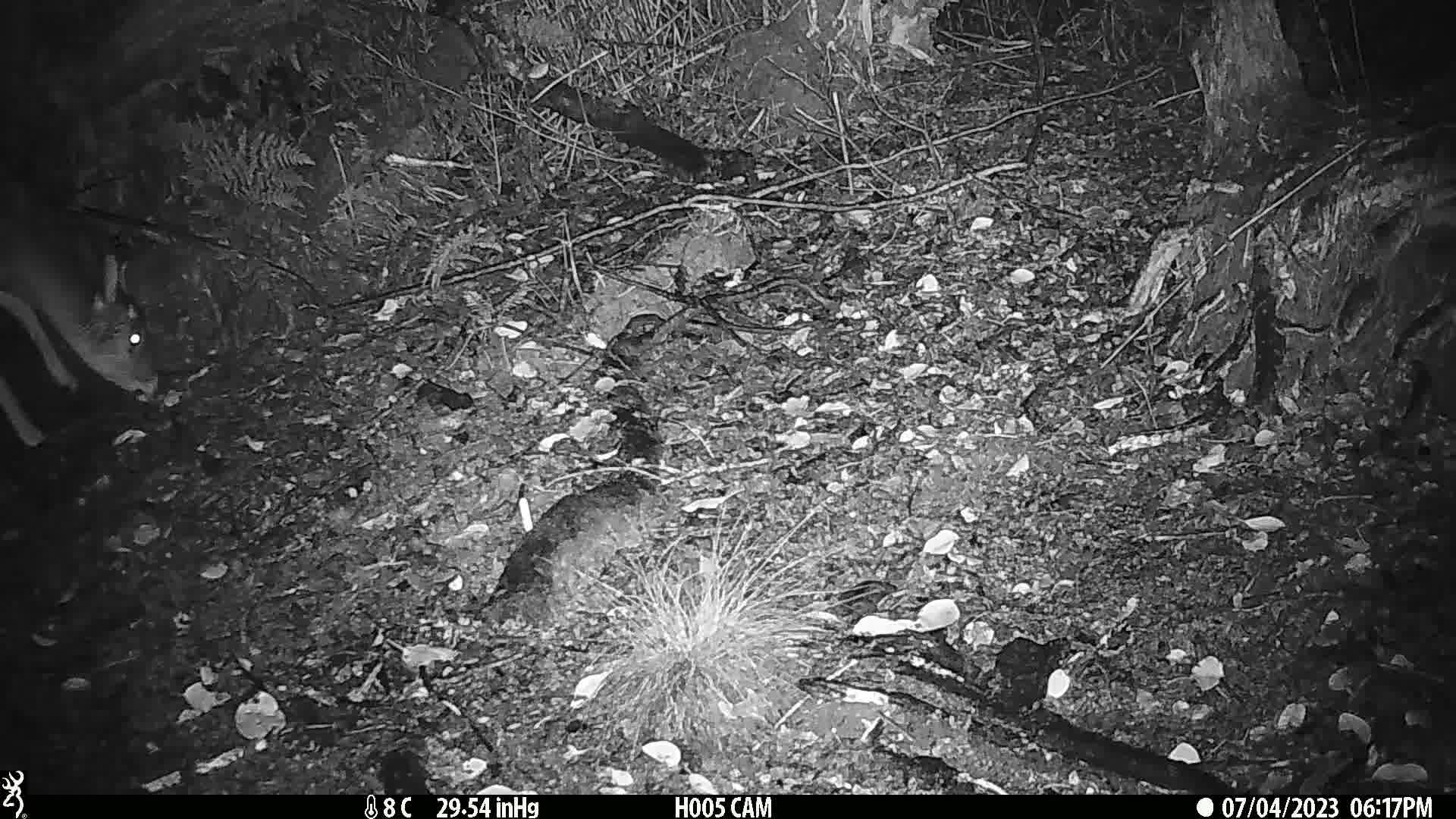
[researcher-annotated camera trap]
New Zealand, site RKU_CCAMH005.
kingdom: Animalia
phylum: Chordata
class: Mammalia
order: Artiodactyla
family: Cervidae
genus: Odocoileus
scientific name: Odocoileus virginianus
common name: white-tailed deer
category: white tailed deer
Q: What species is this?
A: White tailed deer (white-tailed deer) (Odocoileus virginianus).